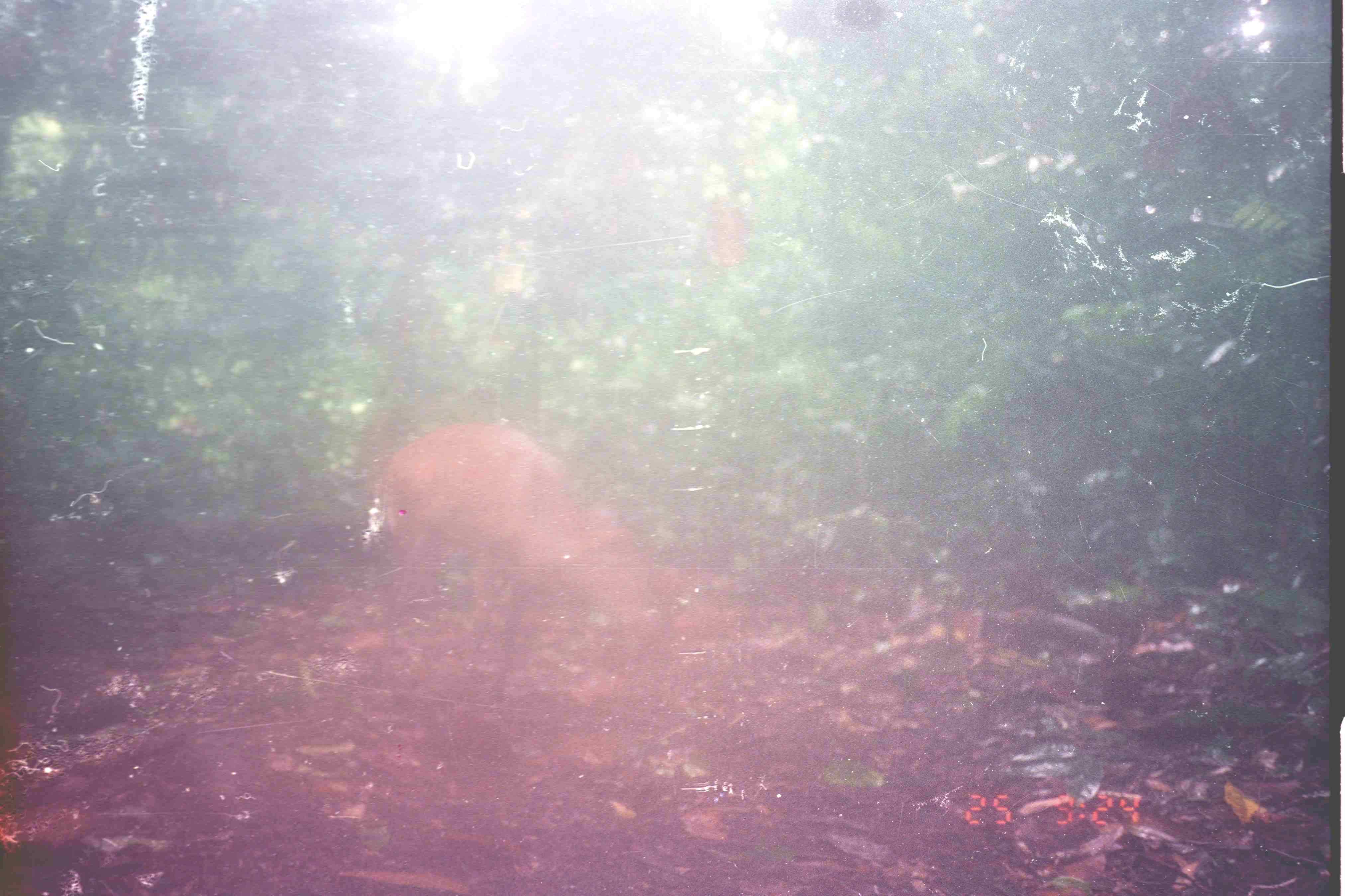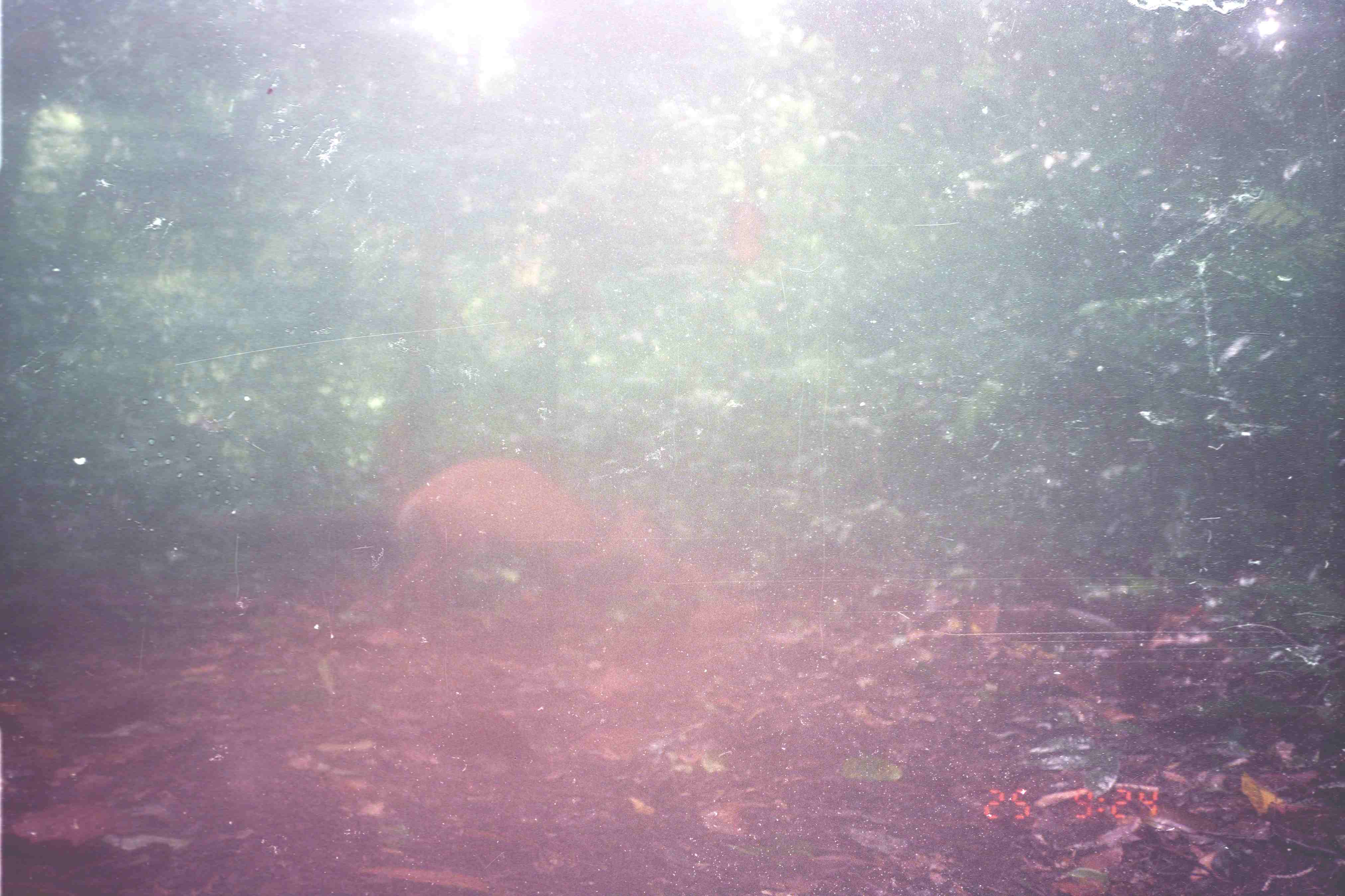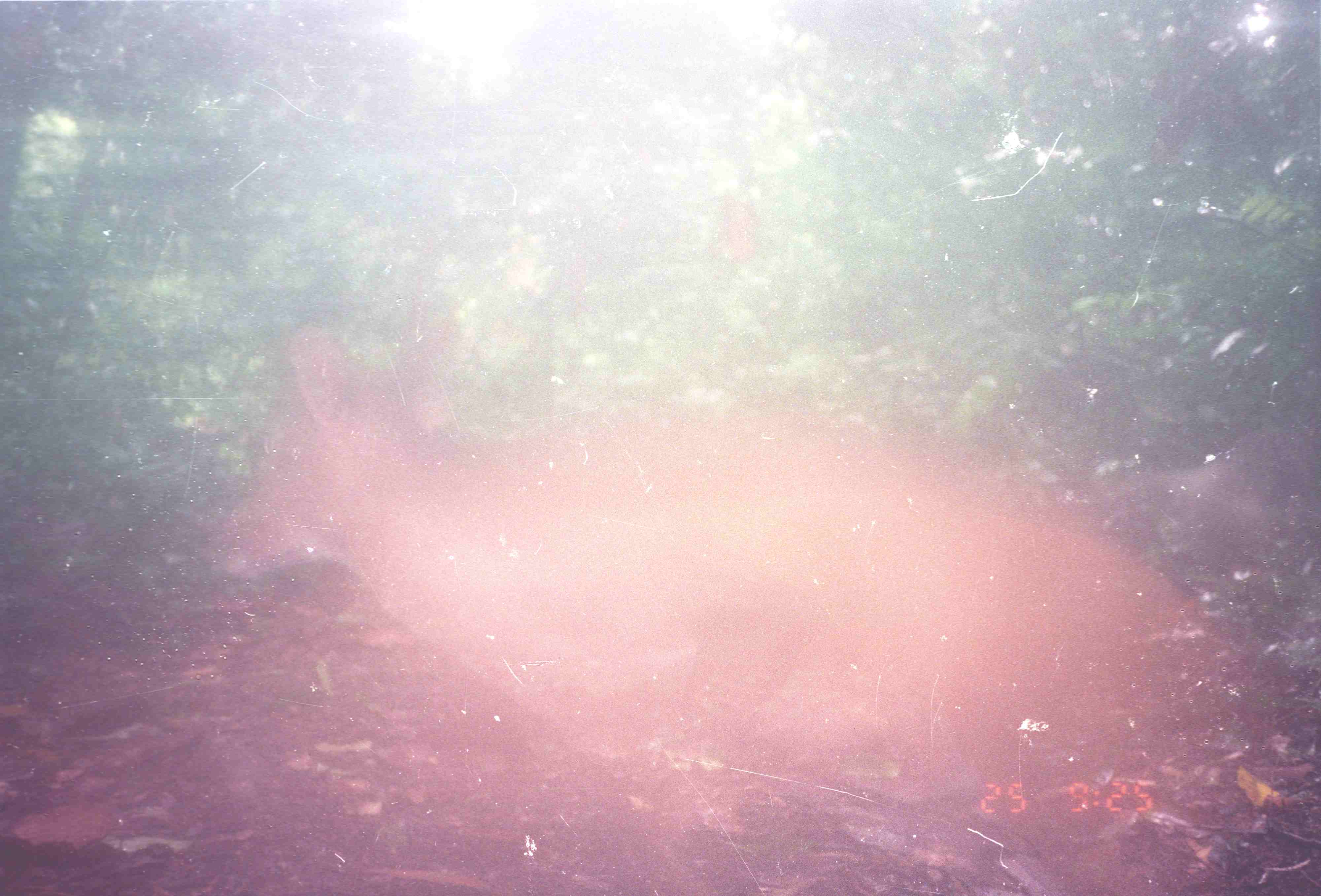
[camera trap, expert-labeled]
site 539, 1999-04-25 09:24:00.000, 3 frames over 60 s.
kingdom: Animalia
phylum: Chordata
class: Mammalia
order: Artiodactyla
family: Cervidae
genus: Muntiacus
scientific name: Muntiacus muntjak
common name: southern red muntjac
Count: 1.